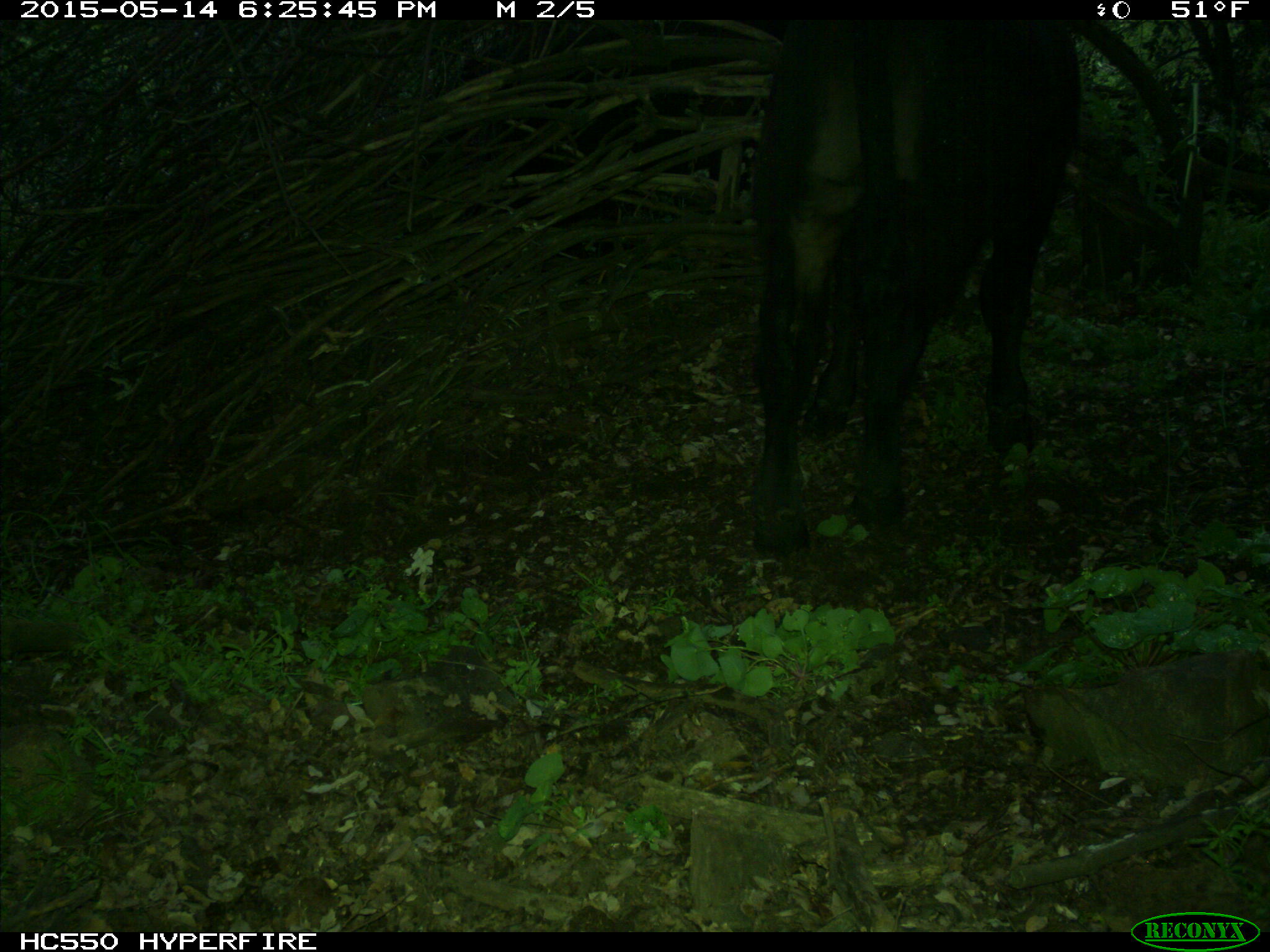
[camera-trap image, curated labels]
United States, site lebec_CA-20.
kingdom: Animalia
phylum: Chordata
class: Mammalia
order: Artiodactyla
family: Bovidae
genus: Bos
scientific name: Bos taurus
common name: domestic cow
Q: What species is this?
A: Bos taurus (domestic cow).